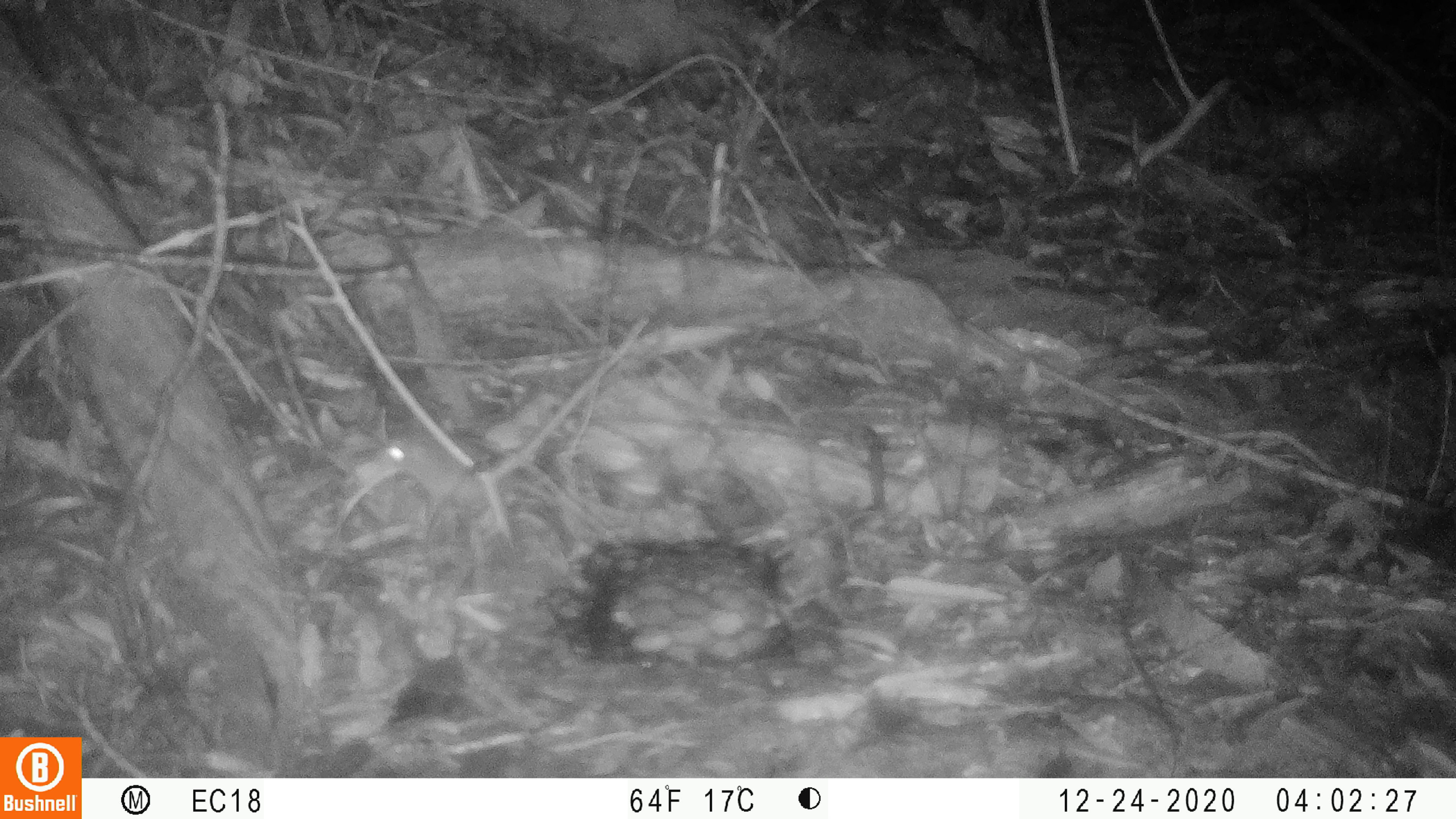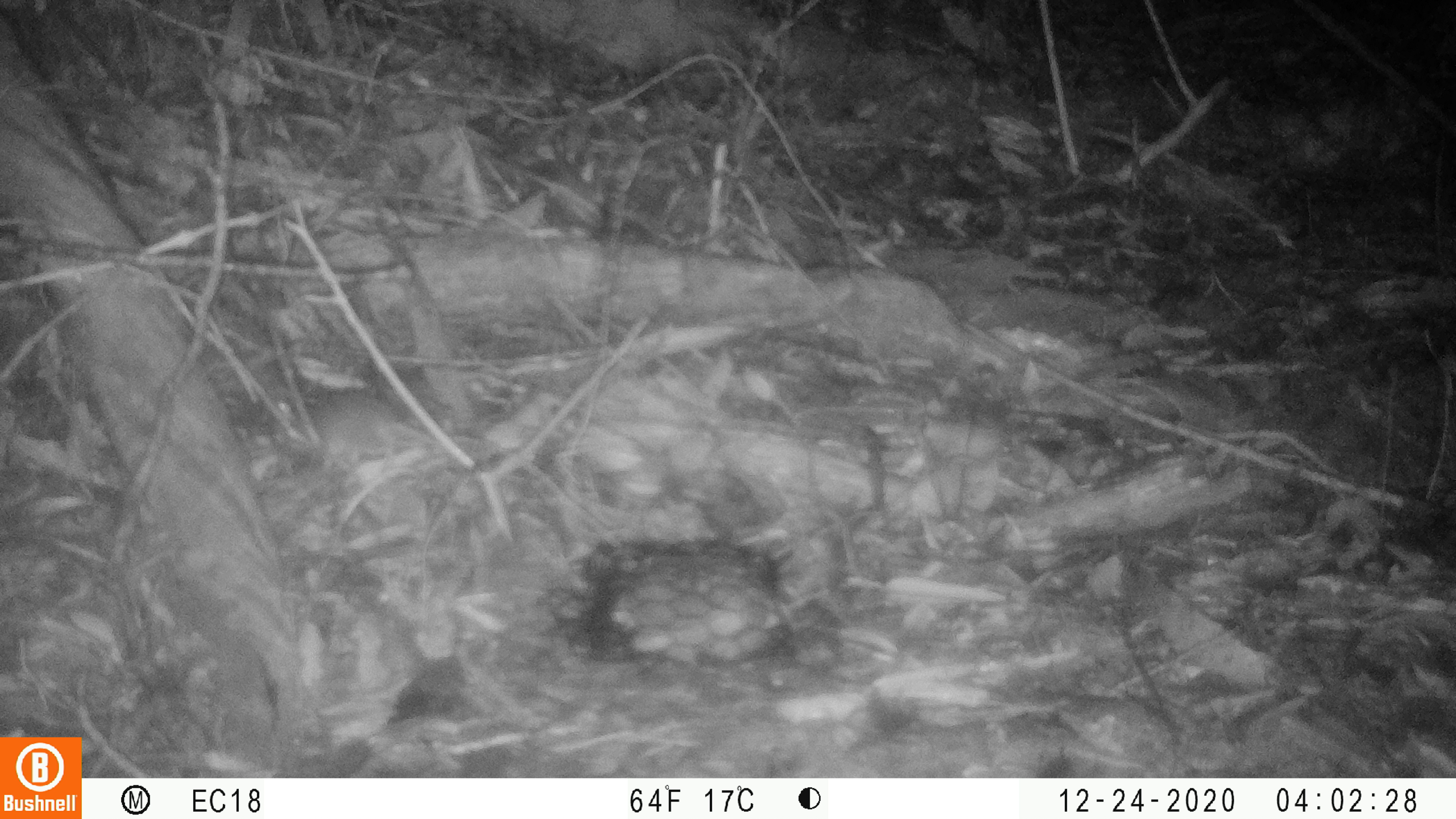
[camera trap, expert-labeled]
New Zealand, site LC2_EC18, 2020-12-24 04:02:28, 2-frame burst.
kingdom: Animalia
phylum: Chordata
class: Mammalia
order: Rodentia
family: Muridae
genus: Mus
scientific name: Mus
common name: mouse